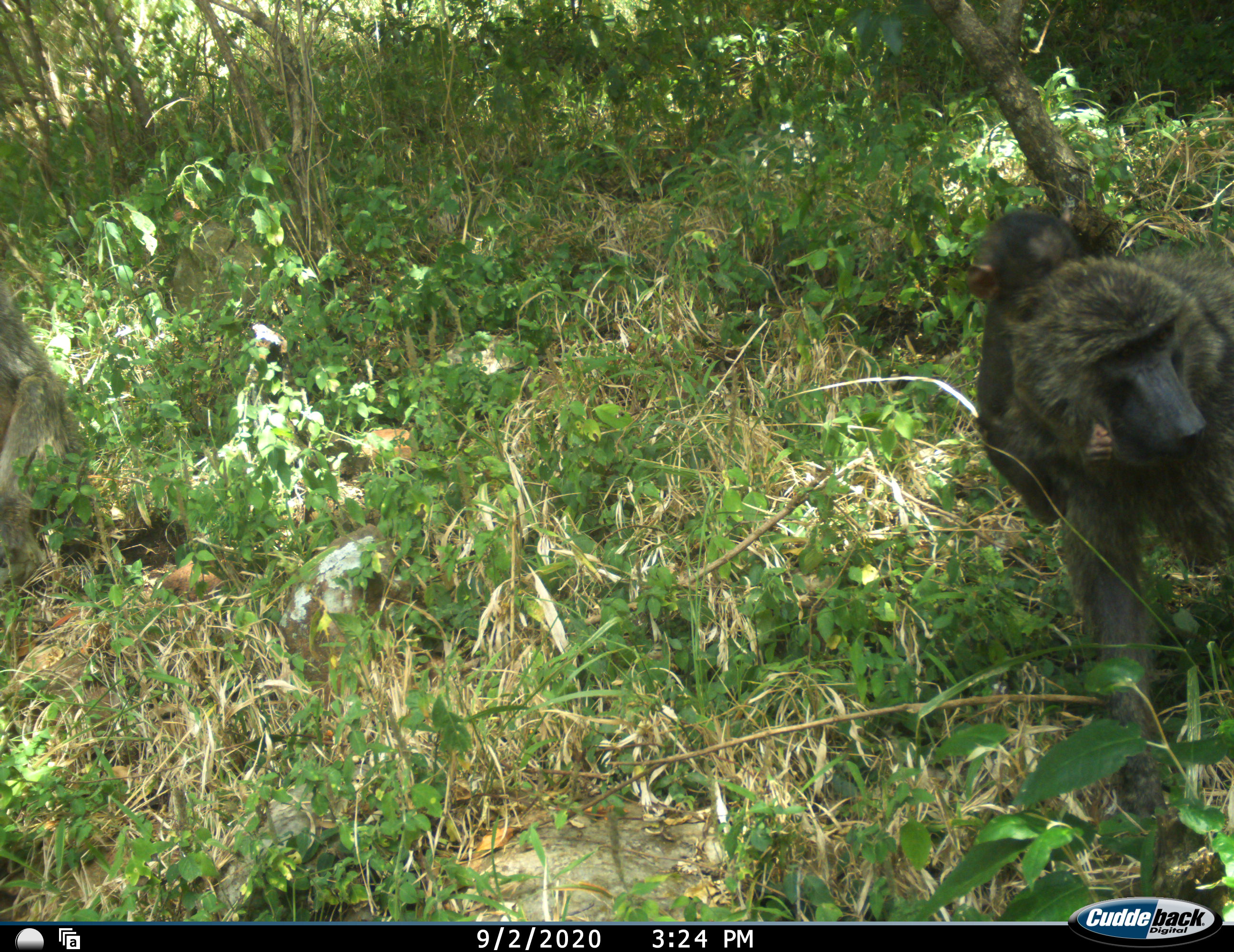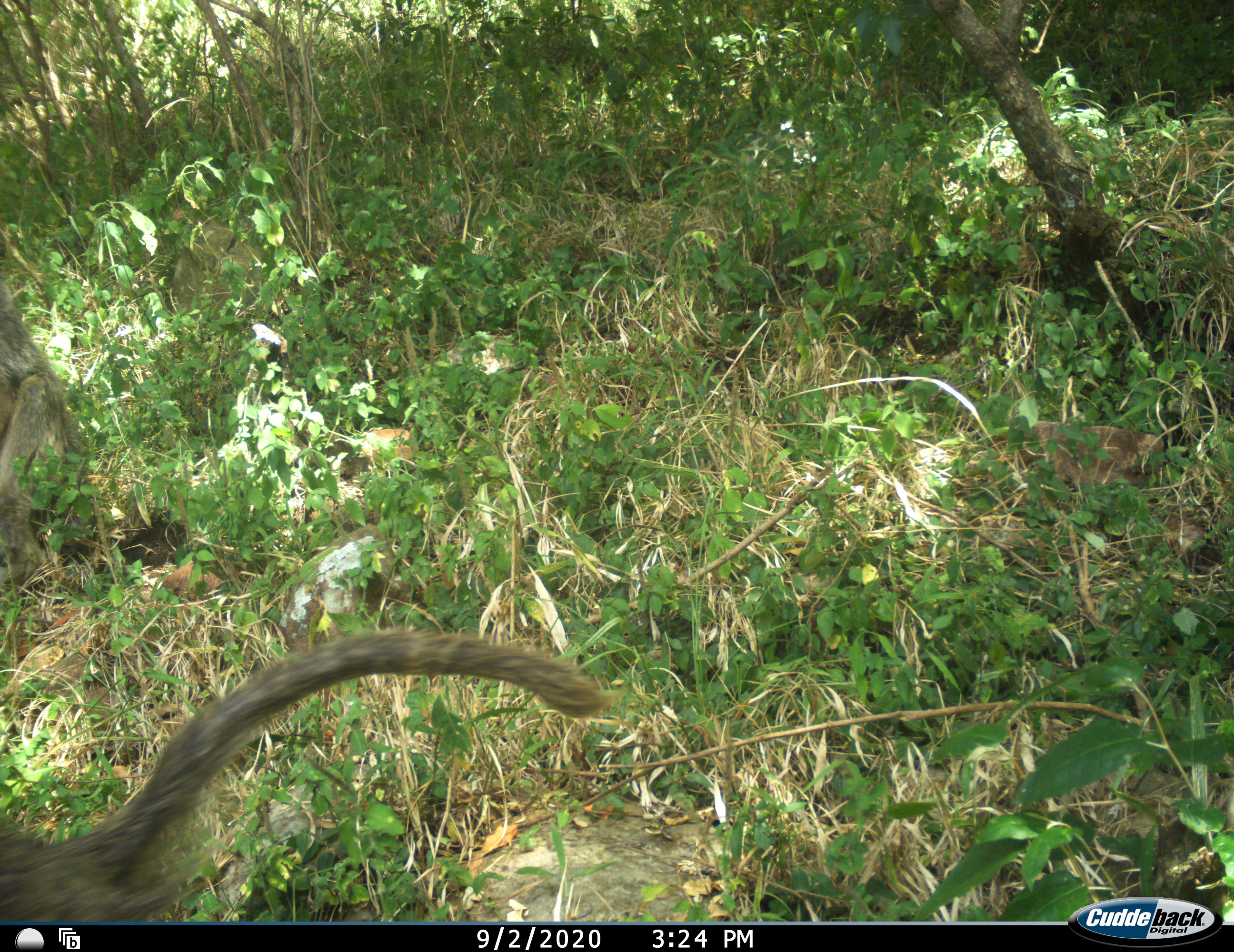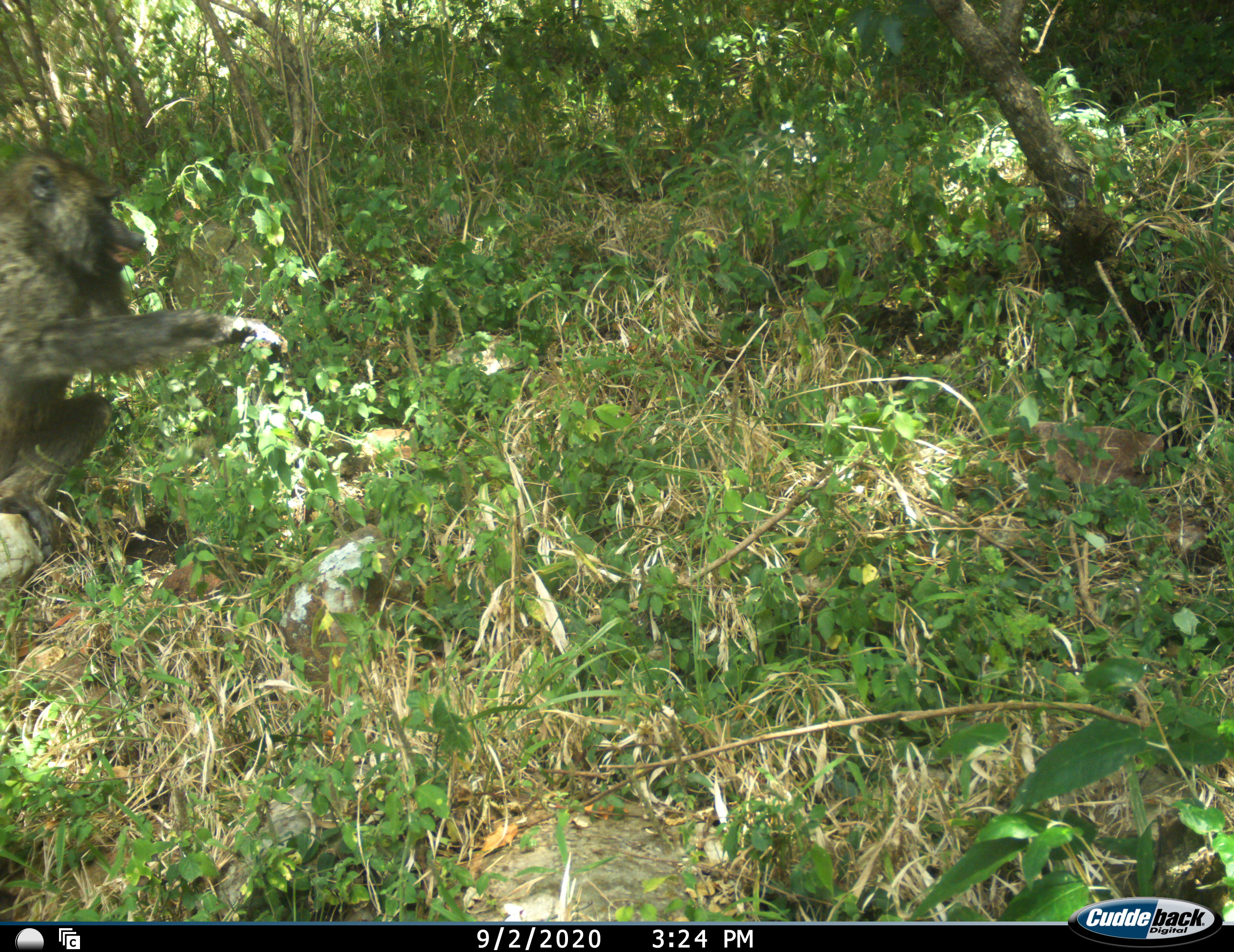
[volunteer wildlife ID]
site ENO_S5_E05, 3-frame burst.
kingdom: Animalia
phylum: Chordata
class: Mammalia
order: Primates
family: Cercopithecidae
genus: Papio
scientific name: Papio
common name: baboon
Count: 2.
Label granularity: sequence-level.